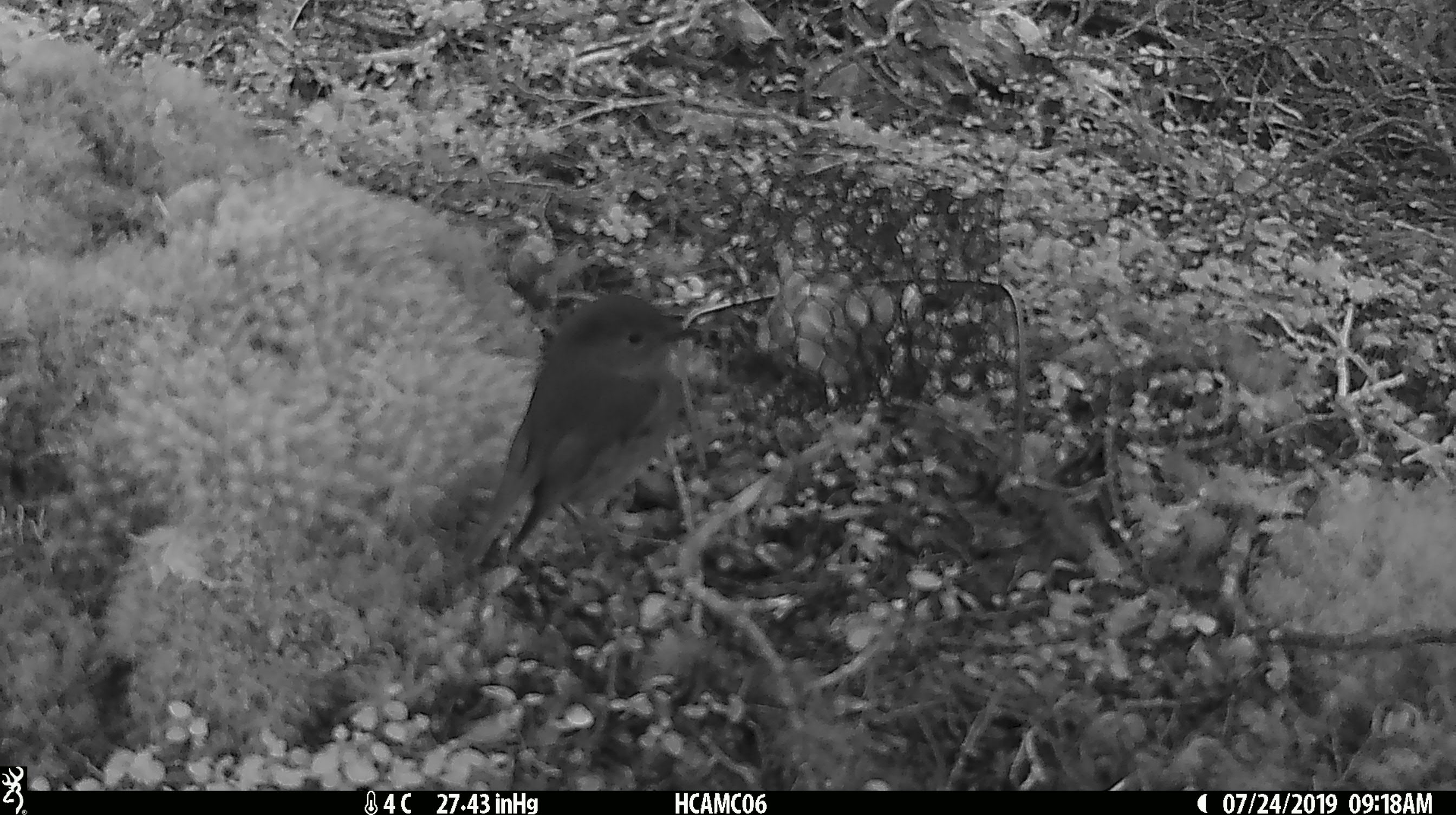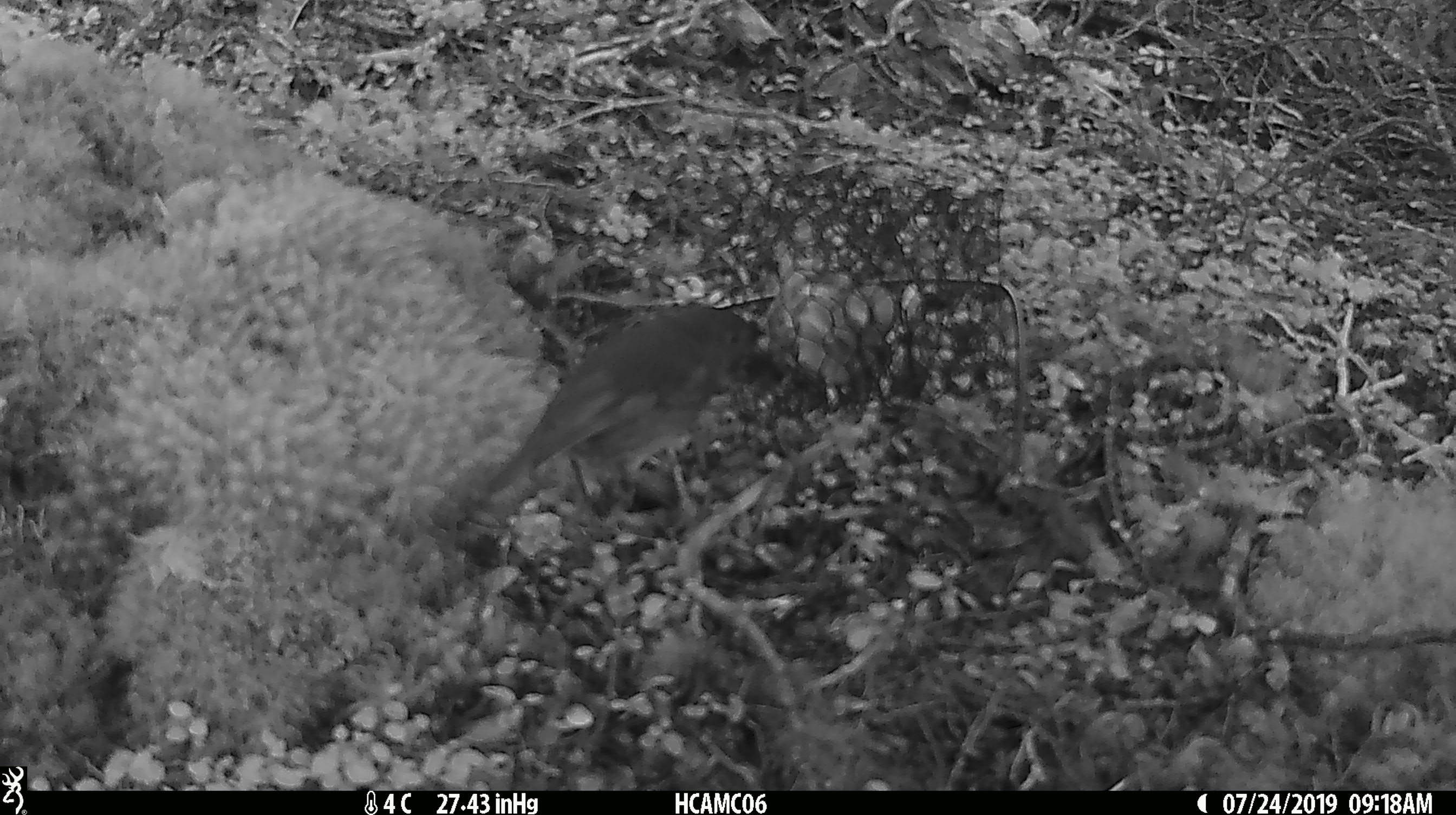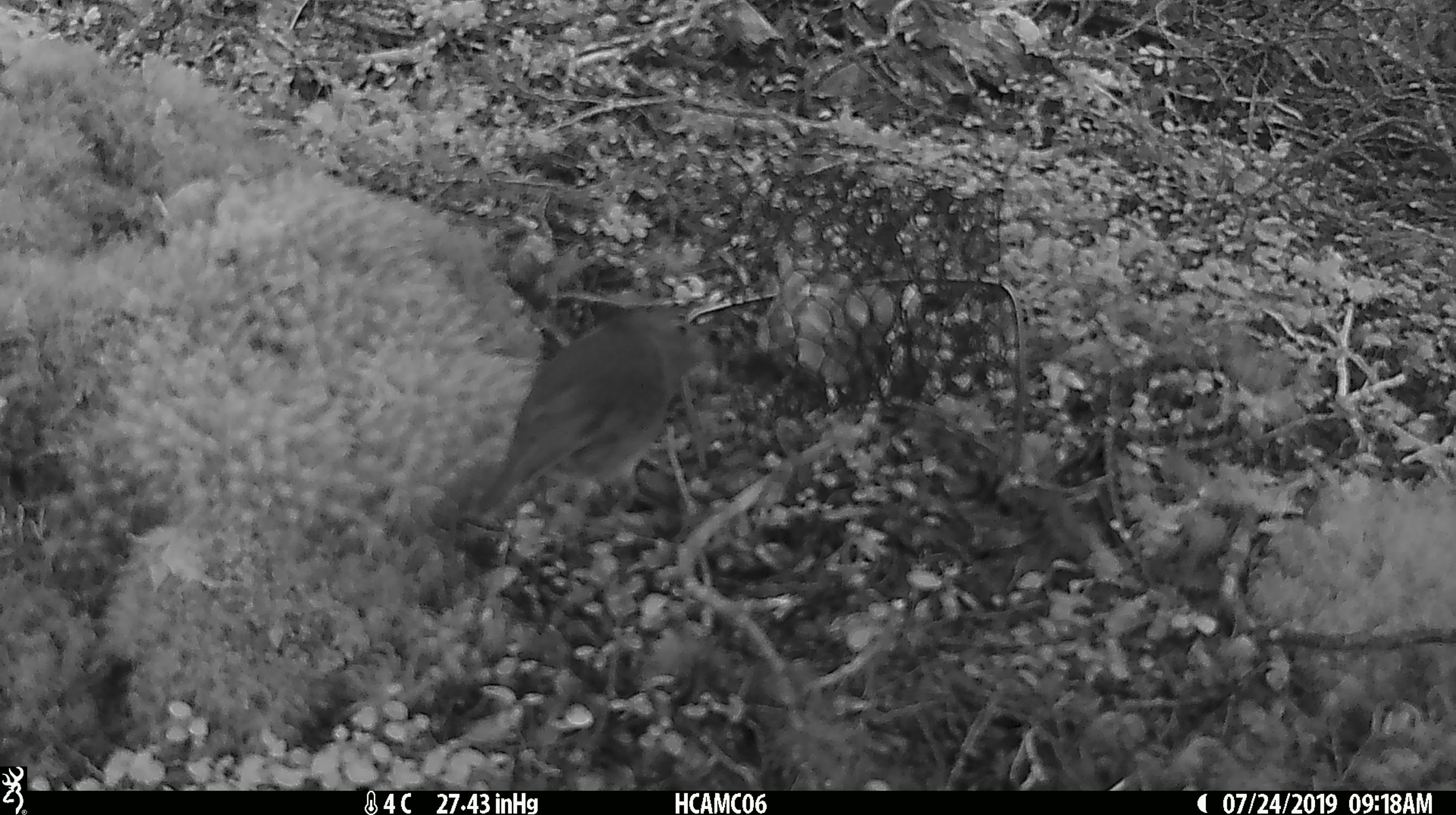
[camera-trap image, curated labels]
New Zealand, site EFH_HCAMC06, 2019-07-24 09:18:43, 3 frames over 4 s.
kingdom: Animalia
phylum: Chordata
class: Aves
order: Passeriformes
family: Petroicidae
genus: Petroica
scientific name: Petroica macrocephala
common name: tomtit